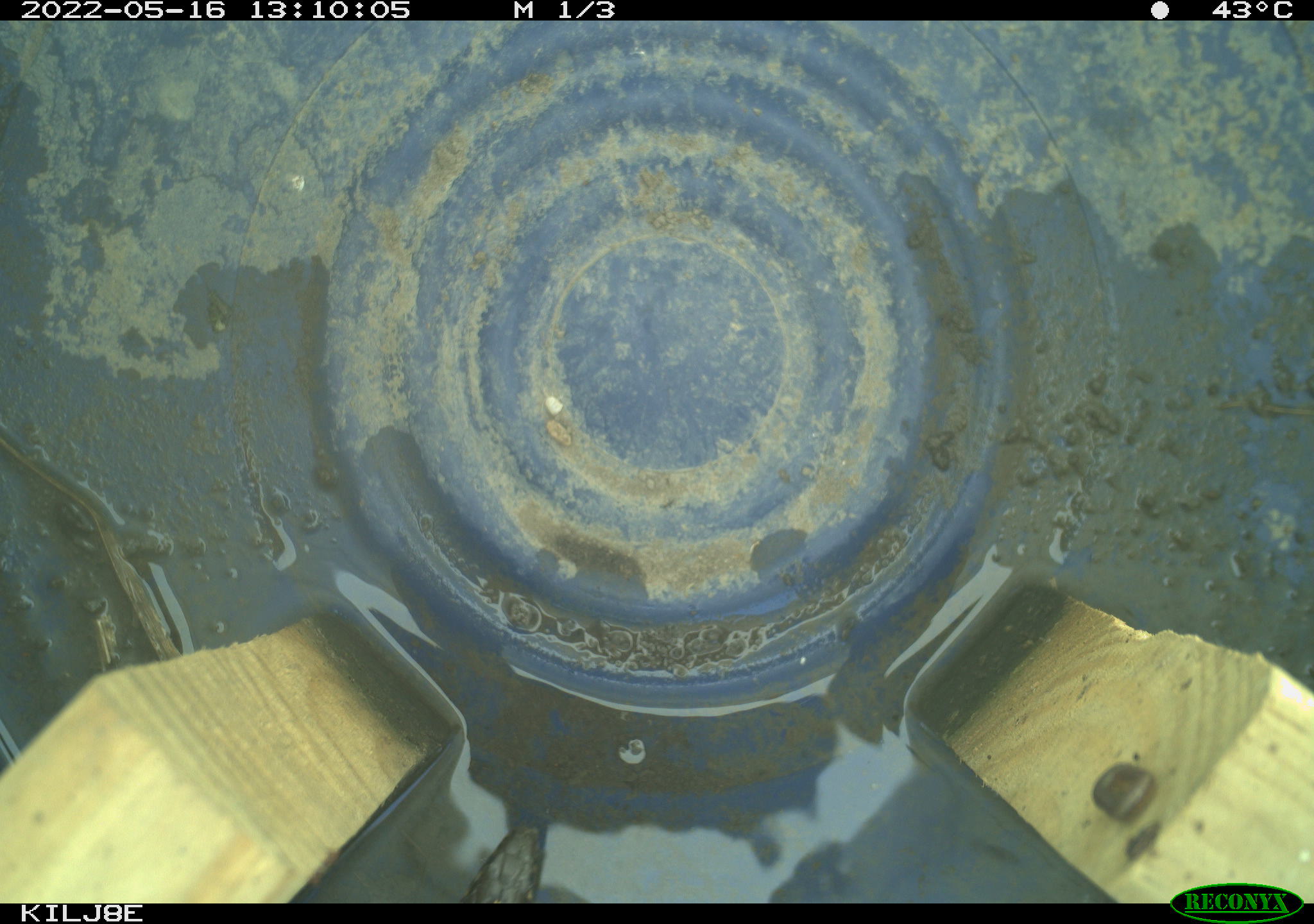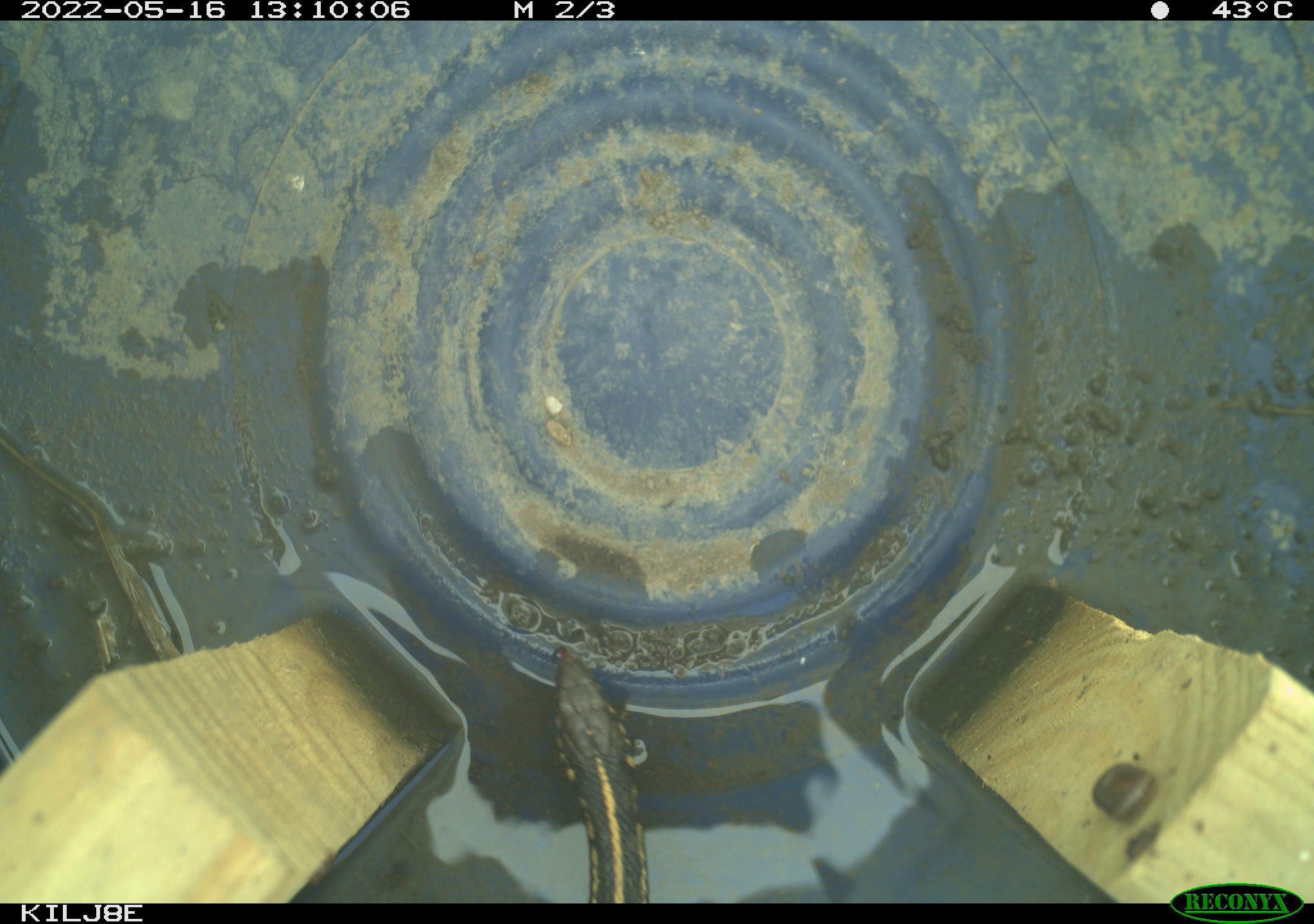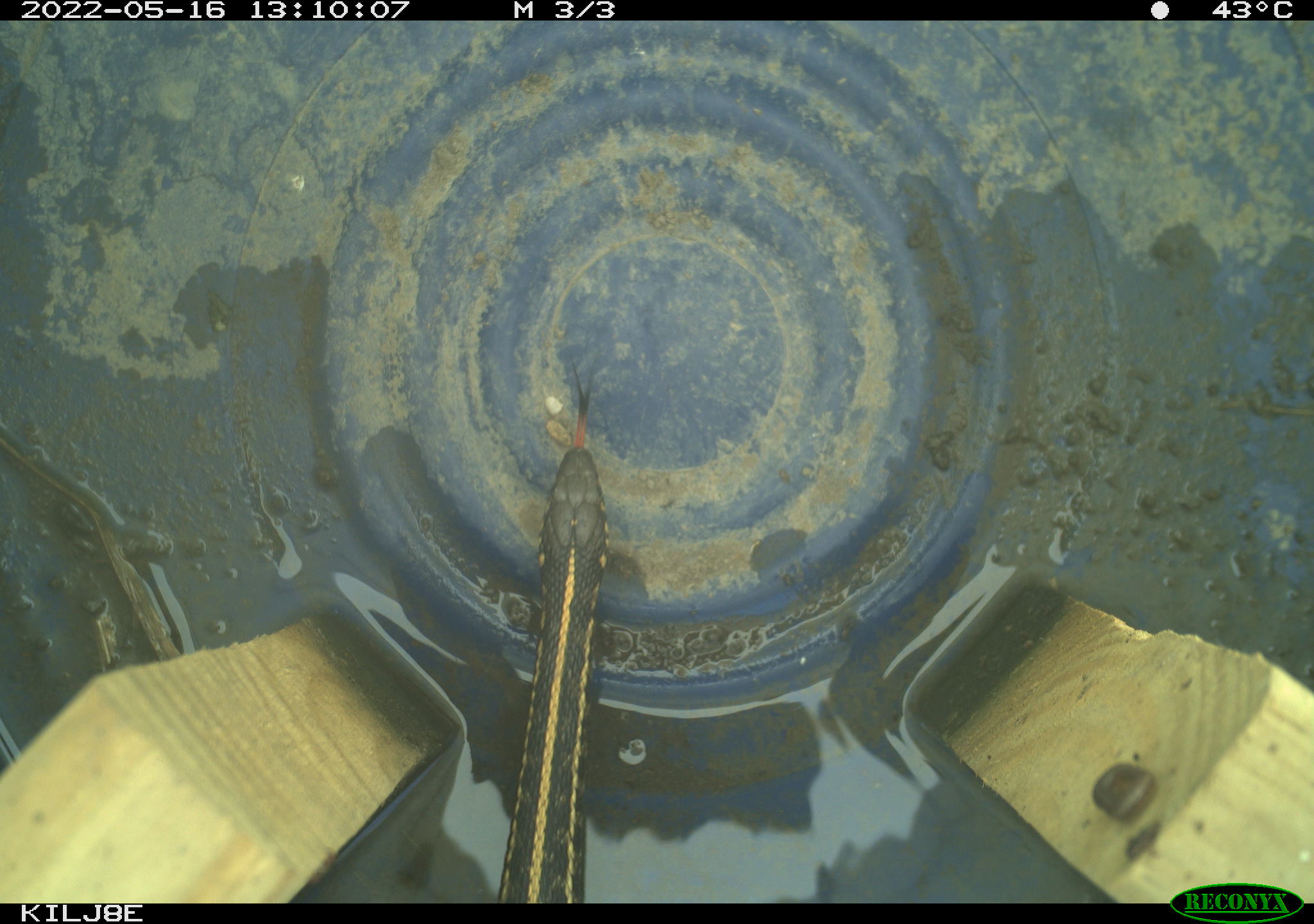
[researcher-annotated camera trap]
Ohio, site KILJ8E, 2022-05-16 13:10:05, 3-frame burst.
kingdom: Animalia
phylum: Chordata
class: Reptilia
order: Squamata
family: Colubridae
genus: Thamnophis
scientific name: Thamnophis radix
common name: plains gartersnake